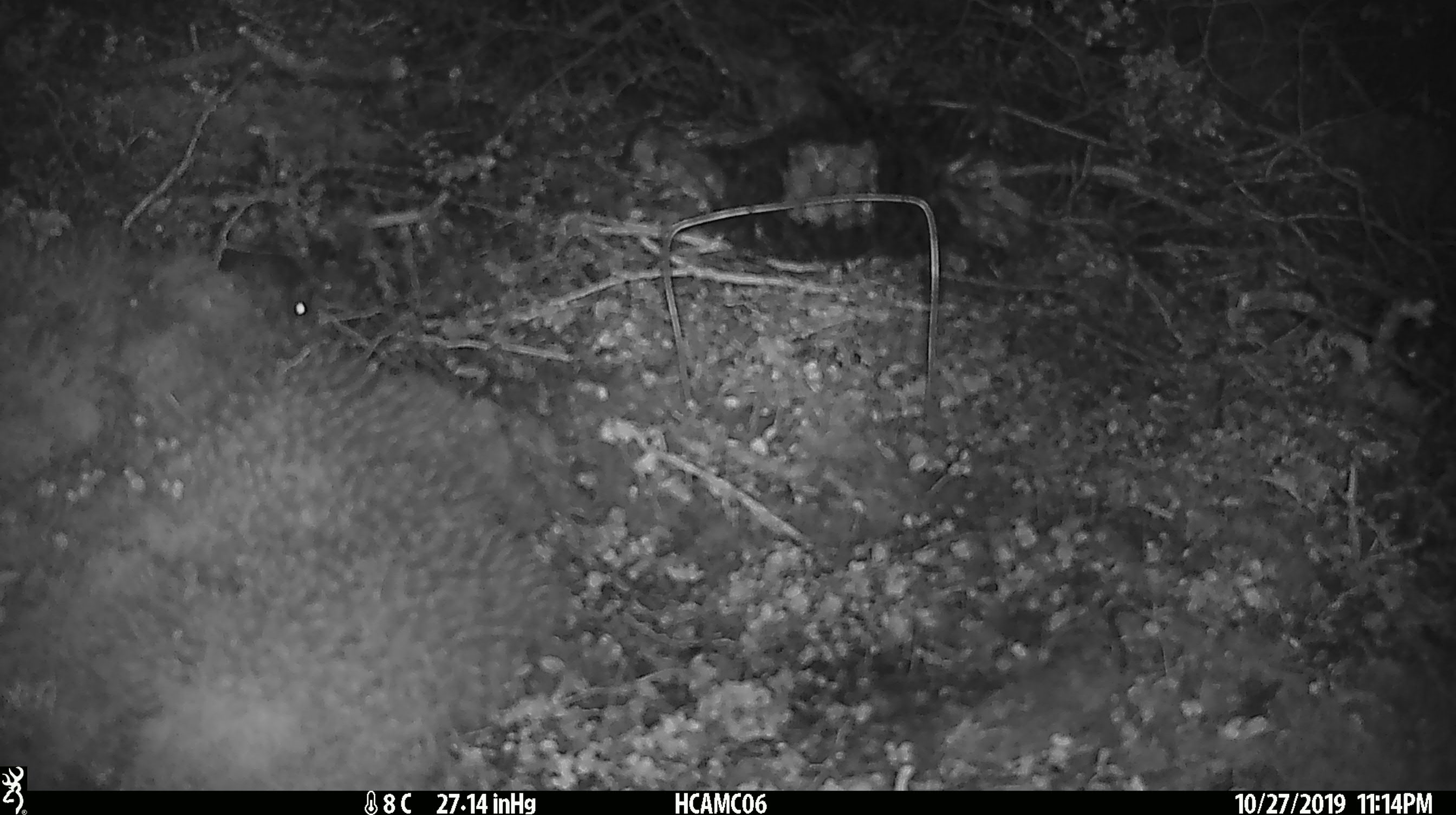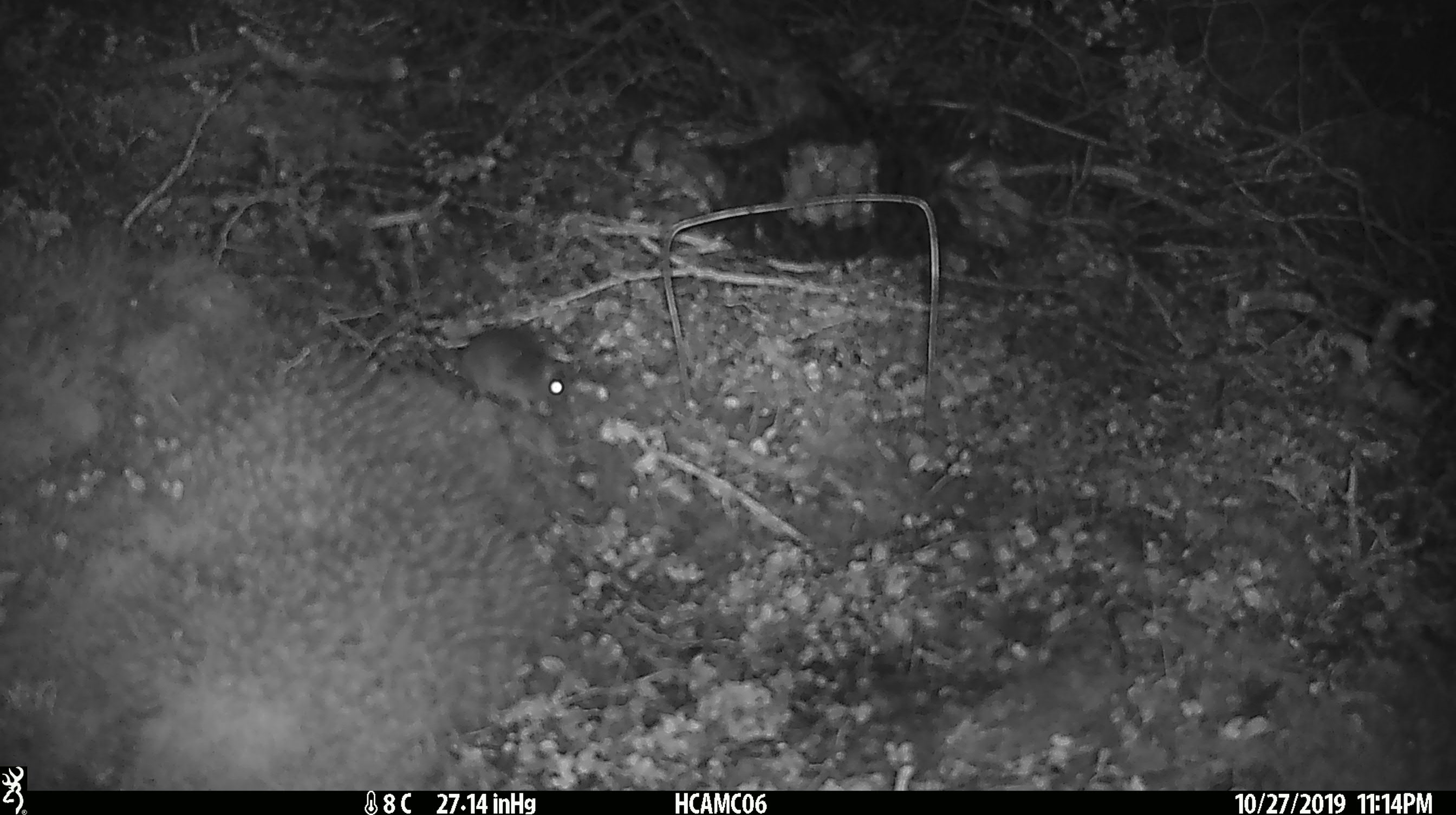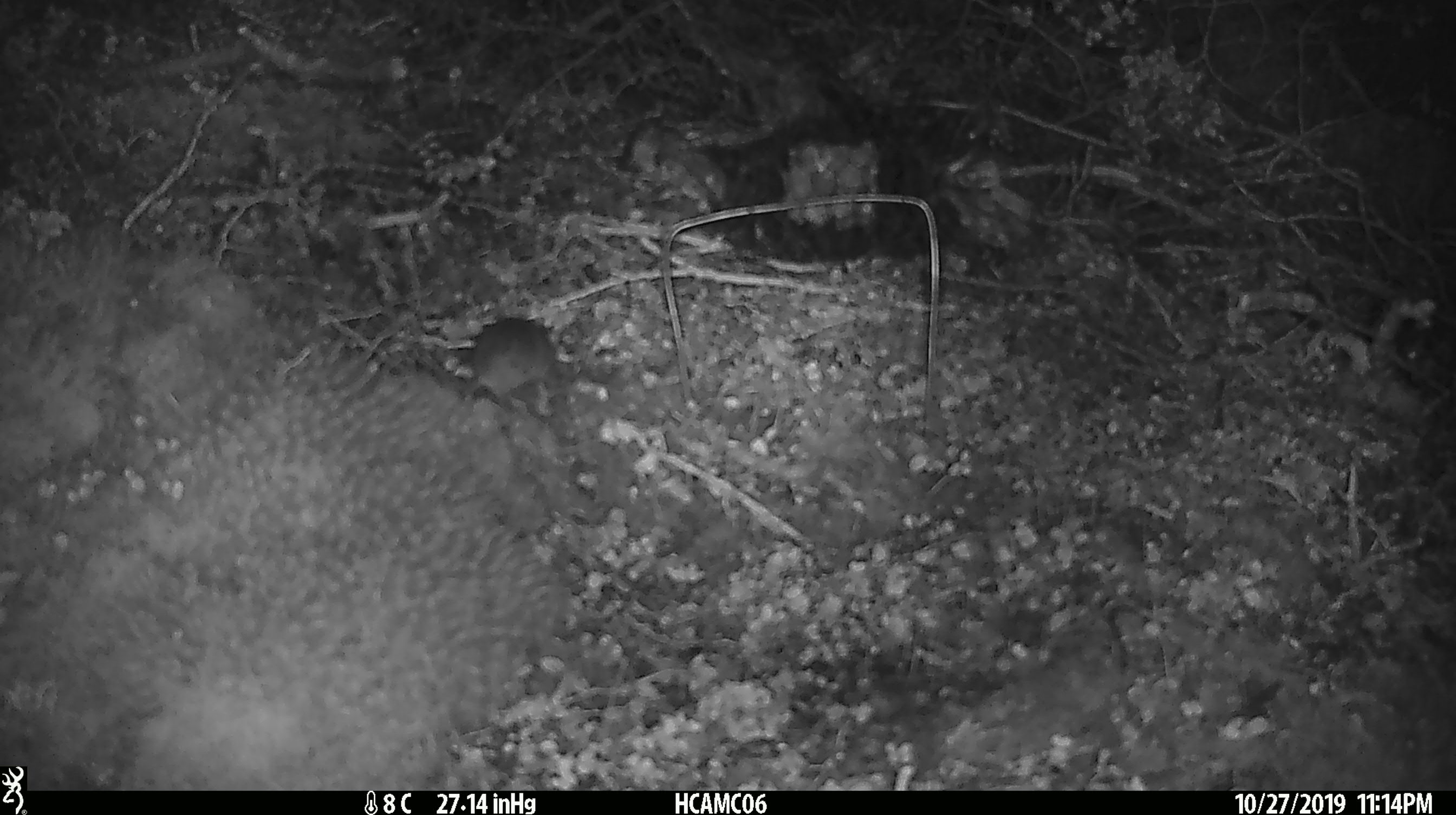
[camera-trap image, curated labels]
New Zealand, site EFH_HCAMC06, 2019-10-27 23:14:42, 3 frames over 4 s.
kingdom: Animalia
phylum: Chordata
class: Mammalia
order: Rodentia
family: Muridae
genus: Mus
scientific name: Mus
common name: mouse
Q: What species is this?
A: Mouse (Mus).